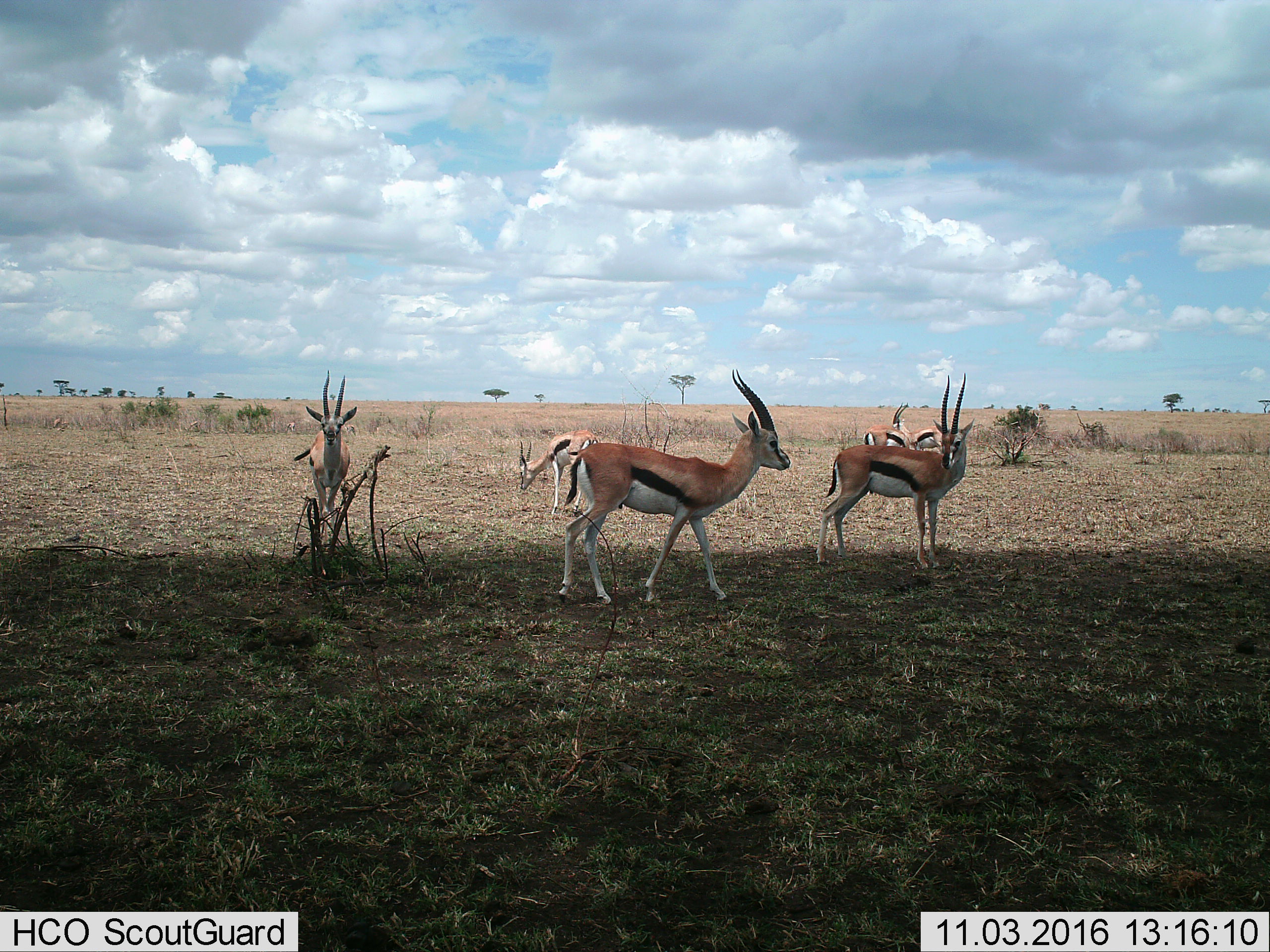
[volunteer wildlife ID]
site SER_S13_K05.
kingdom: Animalia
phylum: Chordata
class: Mammalia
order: Artiodactyla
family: Bovidae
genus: Eudorcas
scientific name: Eudorcas thomsonii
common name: thomson's gazelle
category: gazellethomsons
Gazellethomsons (thomson's gazelle) (Eudorcas thomsonii), count 6. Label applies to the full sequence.